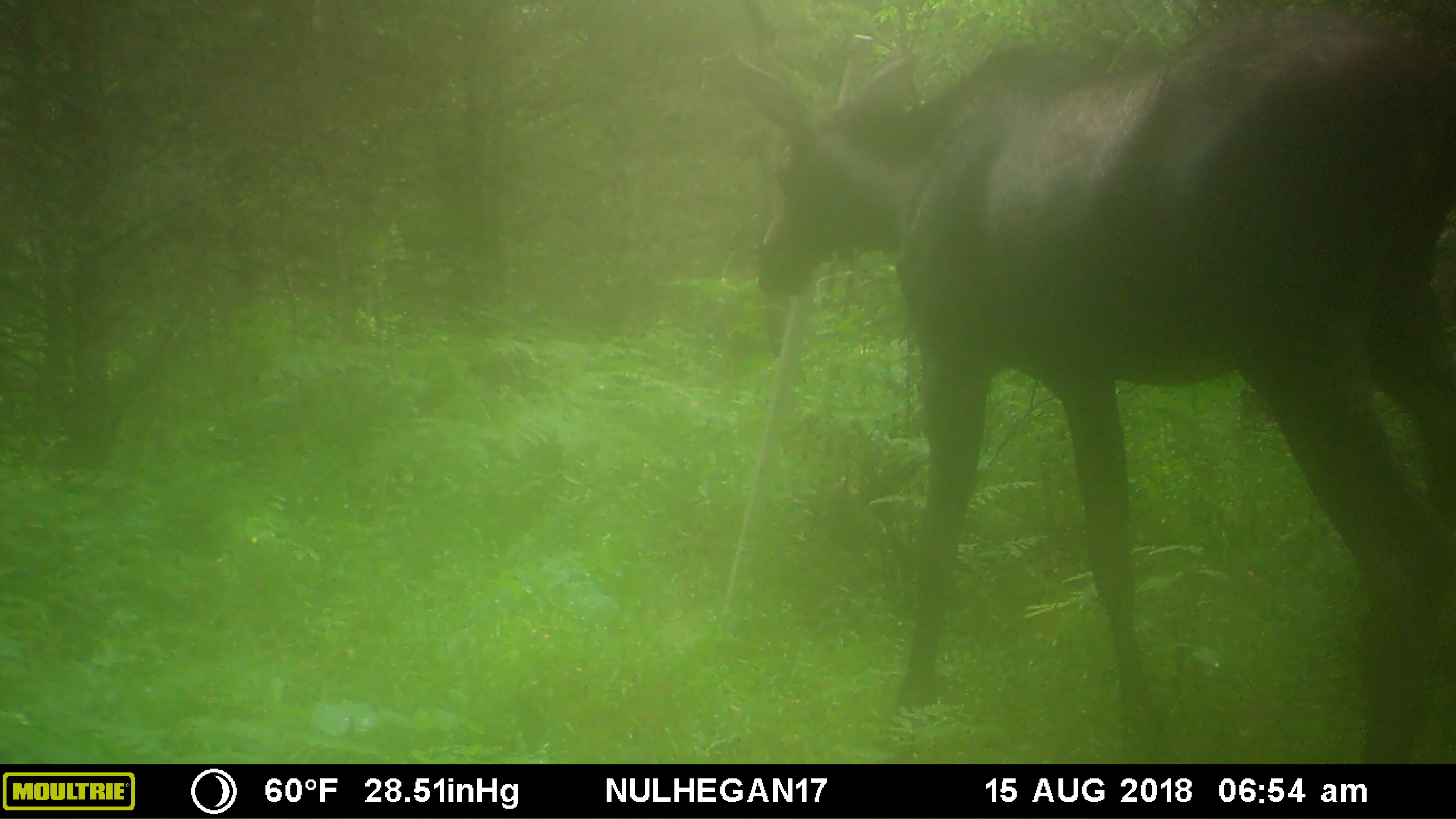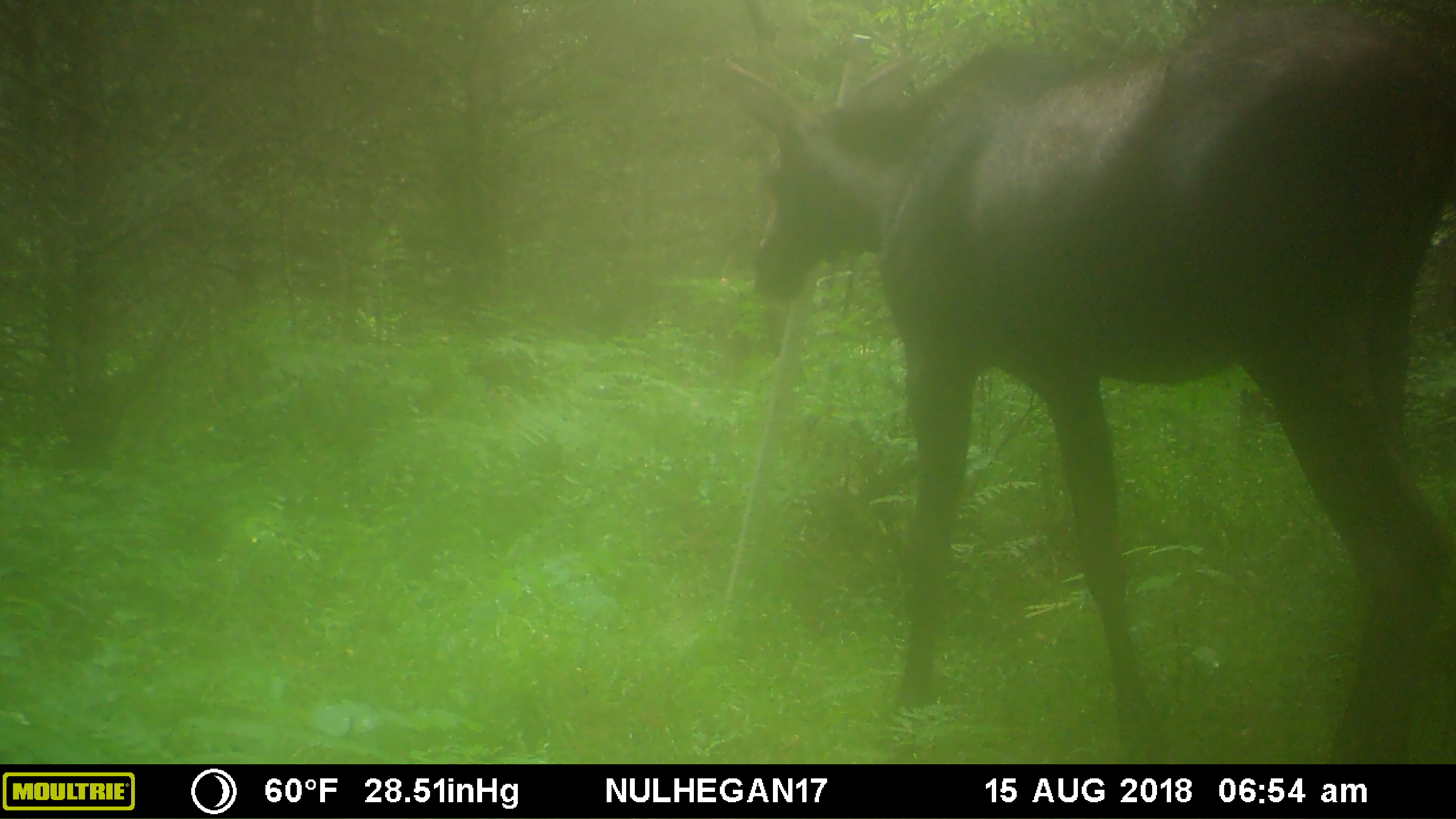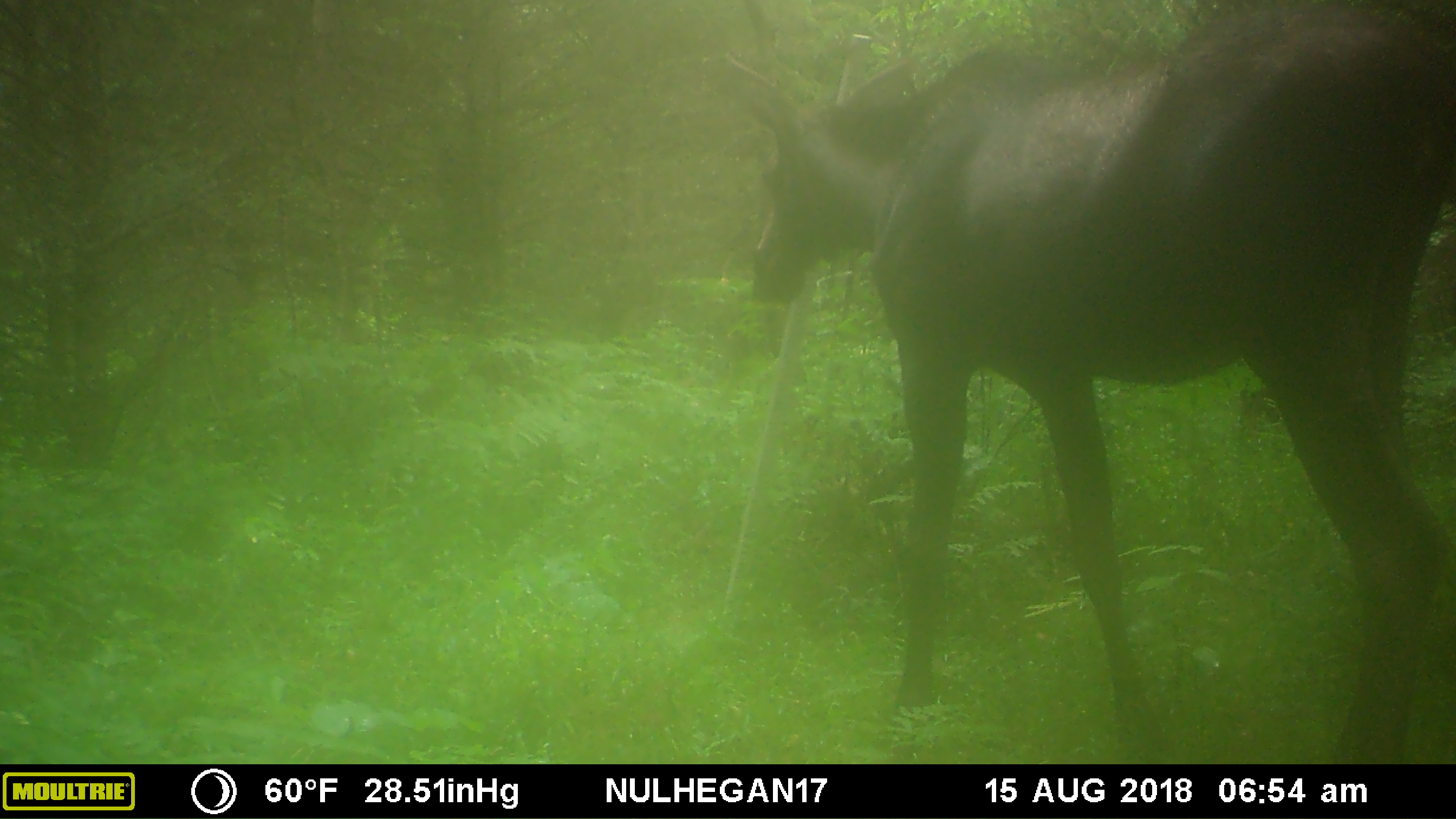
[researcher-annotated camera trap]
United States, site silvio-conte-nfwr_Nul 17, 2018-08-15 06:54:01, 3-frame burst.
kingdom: Animalia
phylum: Chordata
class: Mammalia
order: Artiodactyla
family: Cervidae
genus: Alces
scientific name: Alces alces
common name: moose